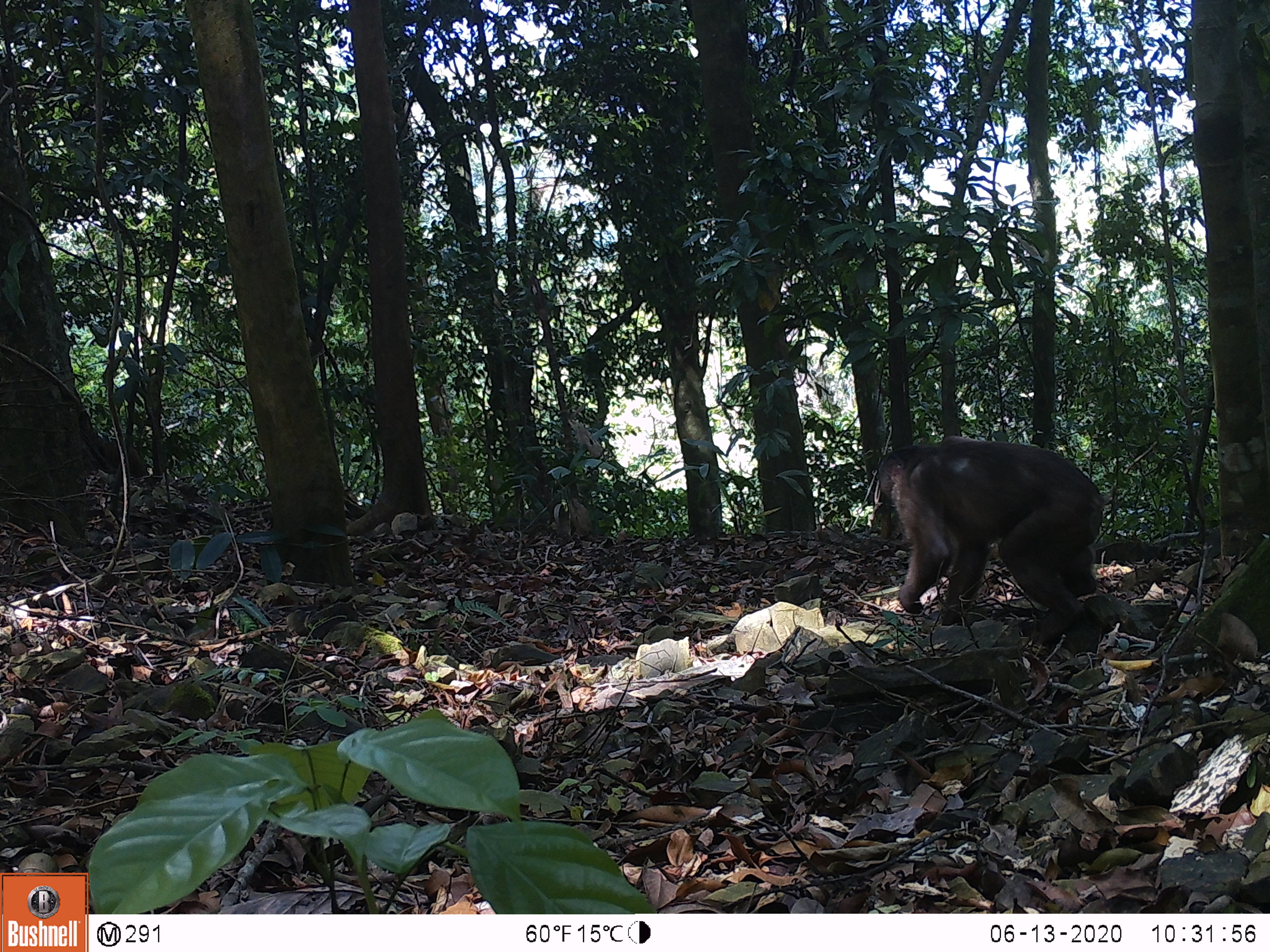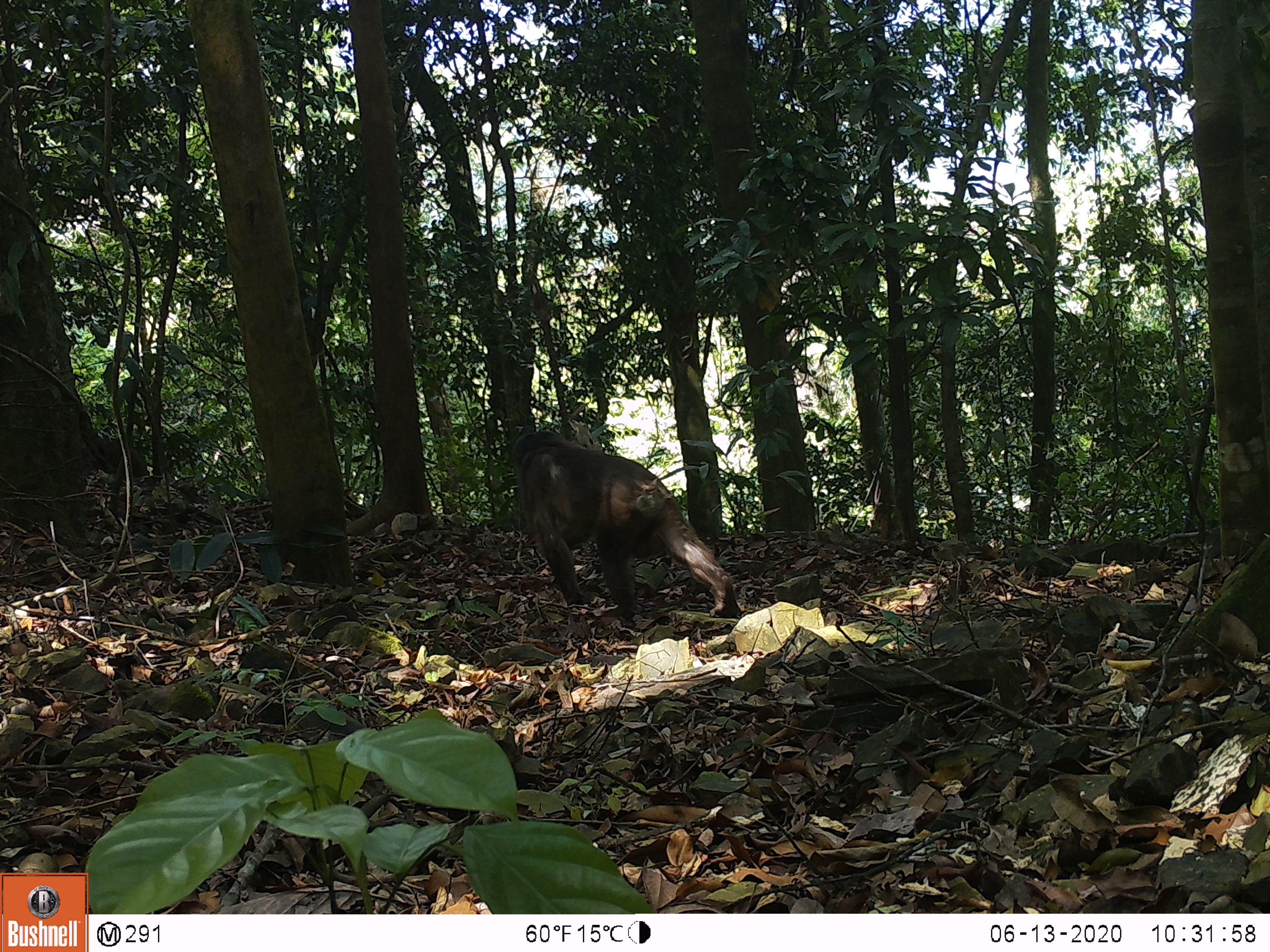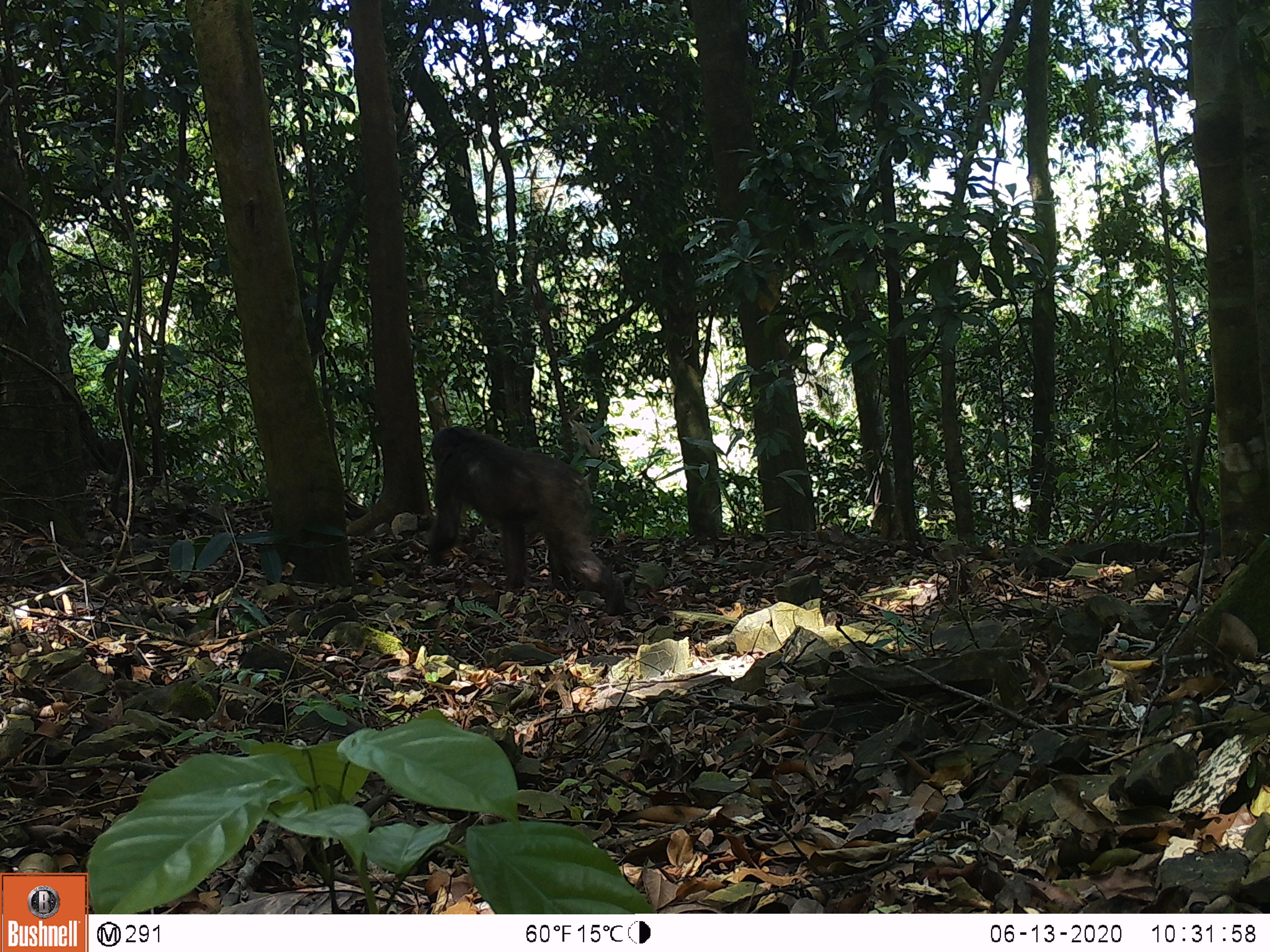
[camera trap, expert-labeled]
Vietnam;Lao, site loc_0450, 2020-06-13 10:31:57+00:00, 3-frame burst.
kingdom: Animalia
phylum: Chordata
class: Mammalia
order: Primates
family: Cercopithecidae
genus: Macaca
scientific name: Macaca arctoides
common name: stump-tailed macaque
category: stump tailed macaque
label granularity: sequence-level